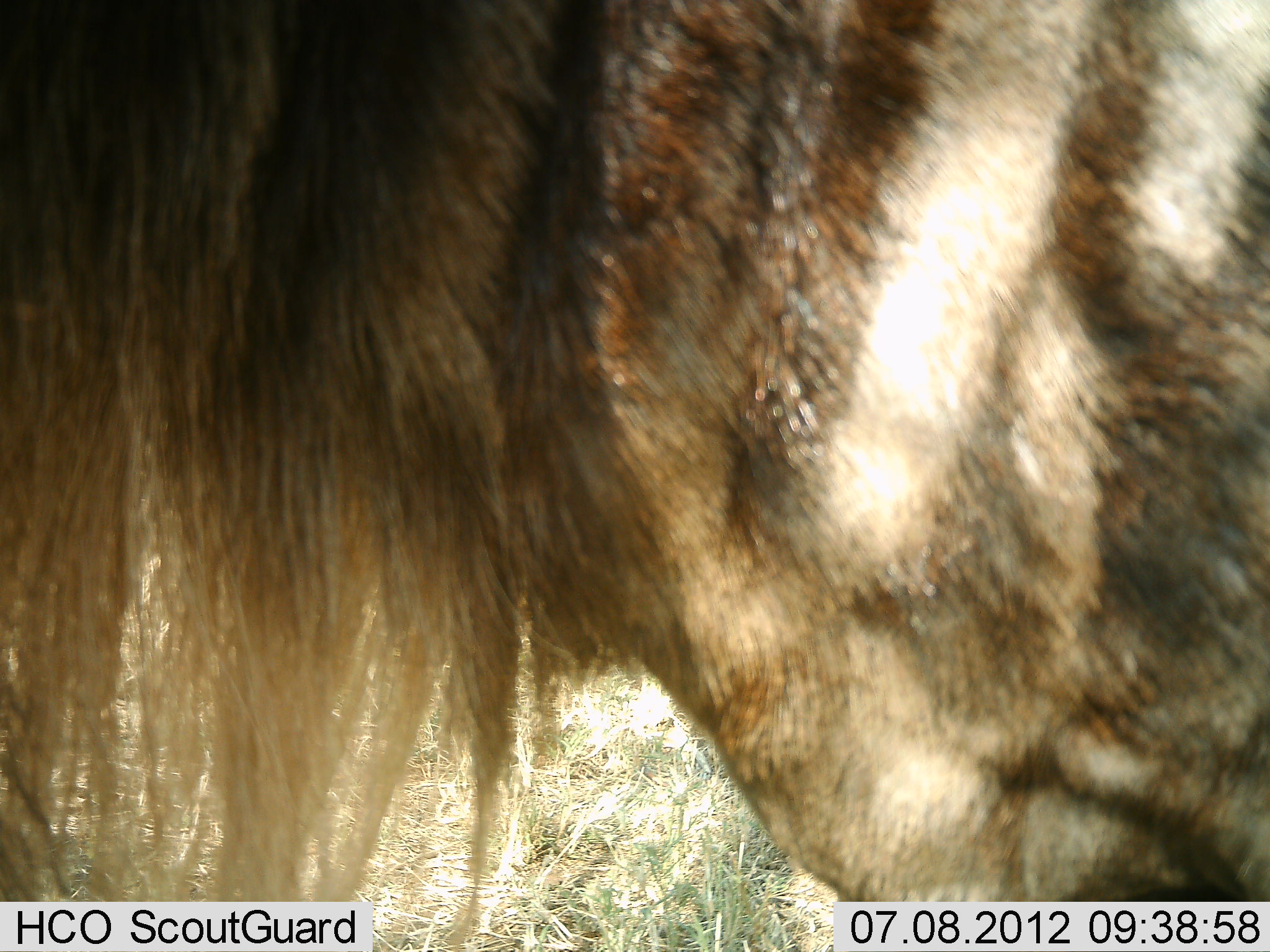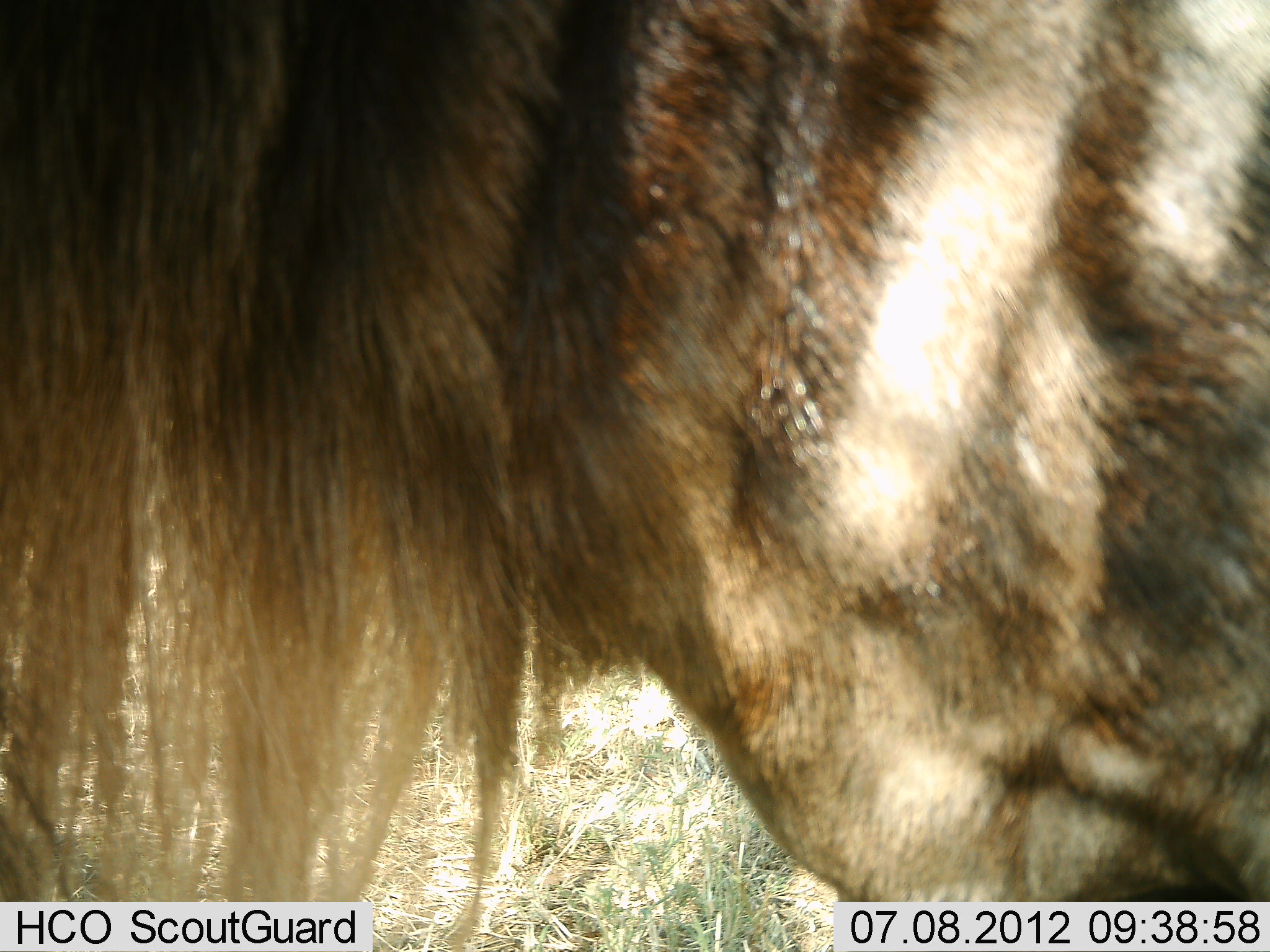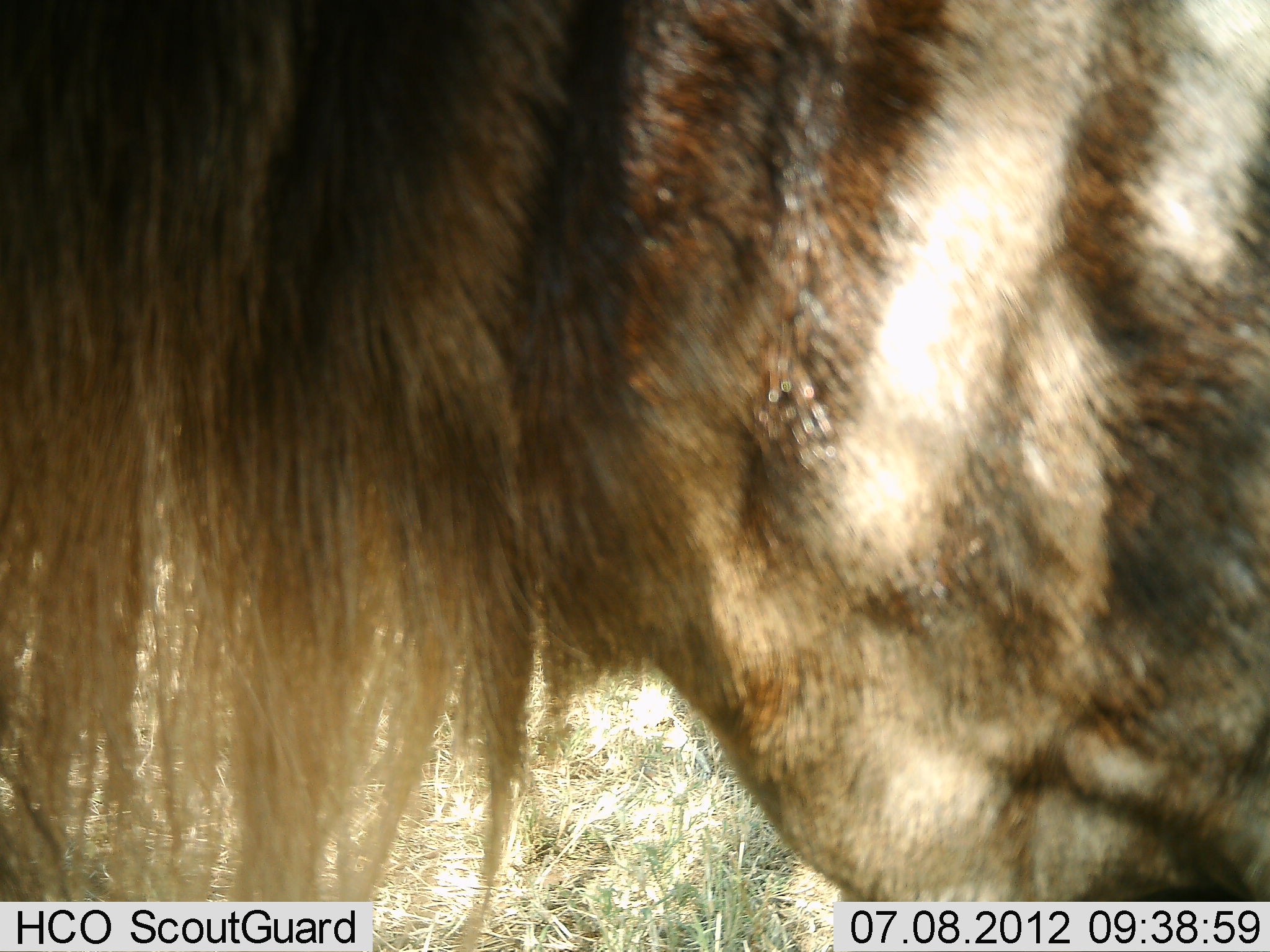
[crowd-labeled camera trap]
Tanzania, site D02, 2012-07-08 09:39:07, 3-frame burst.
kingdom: Animalia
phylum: Chordata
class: Mammalia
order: Artiodactyla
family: Bovidae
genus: Connochaetes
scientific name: Connochaetes taurinus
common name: blue wildebeest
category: wildebeest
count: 1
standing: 90%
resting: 0%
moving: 10%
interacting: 0%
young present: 0%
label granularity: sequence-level